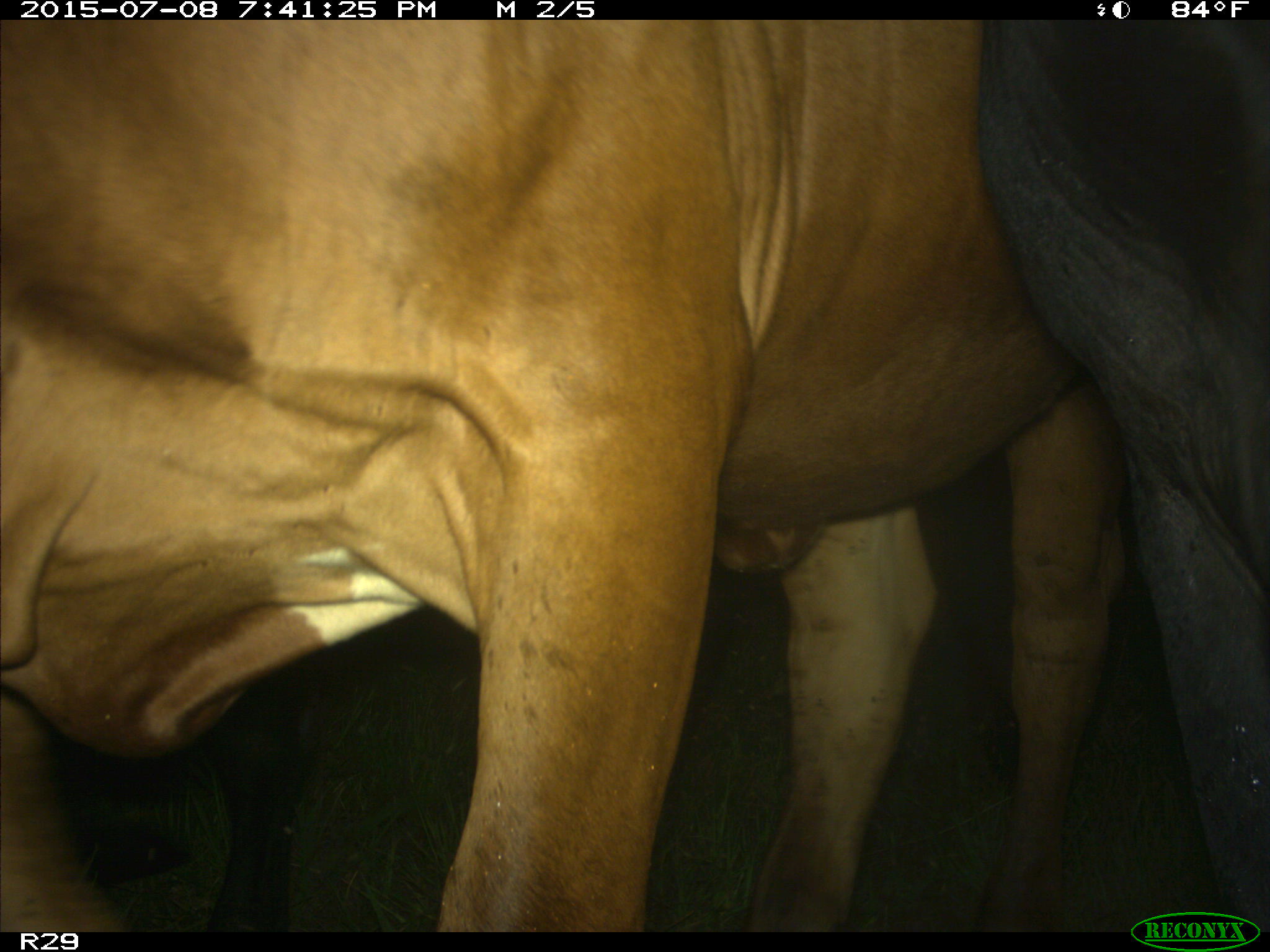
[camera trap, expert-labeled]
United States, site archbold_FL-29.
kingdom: Animalia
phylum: Chordata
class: Mammalia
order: Artiodactyla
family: Bovidae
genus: Bos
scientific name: Bos taurus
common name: domestic cow